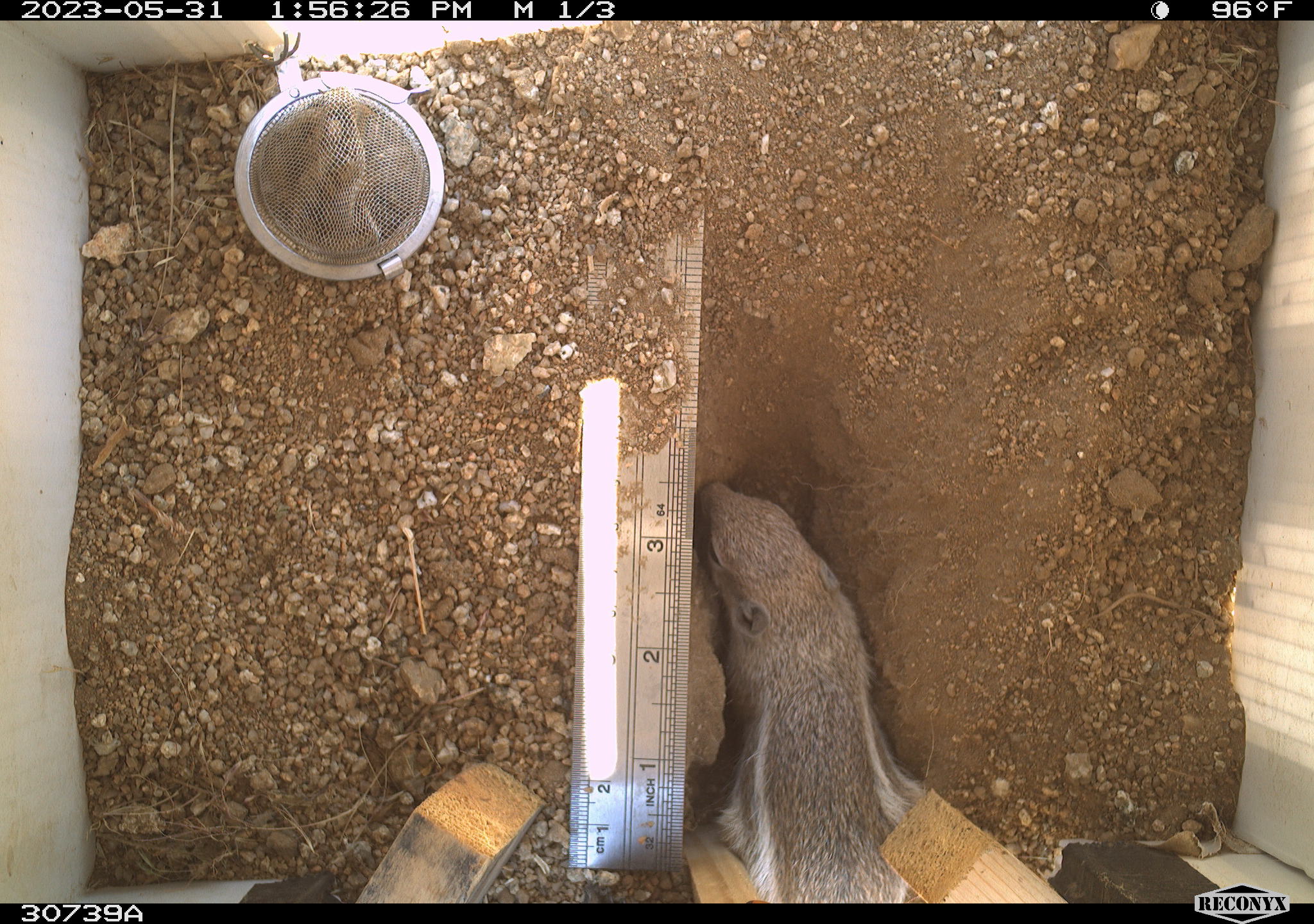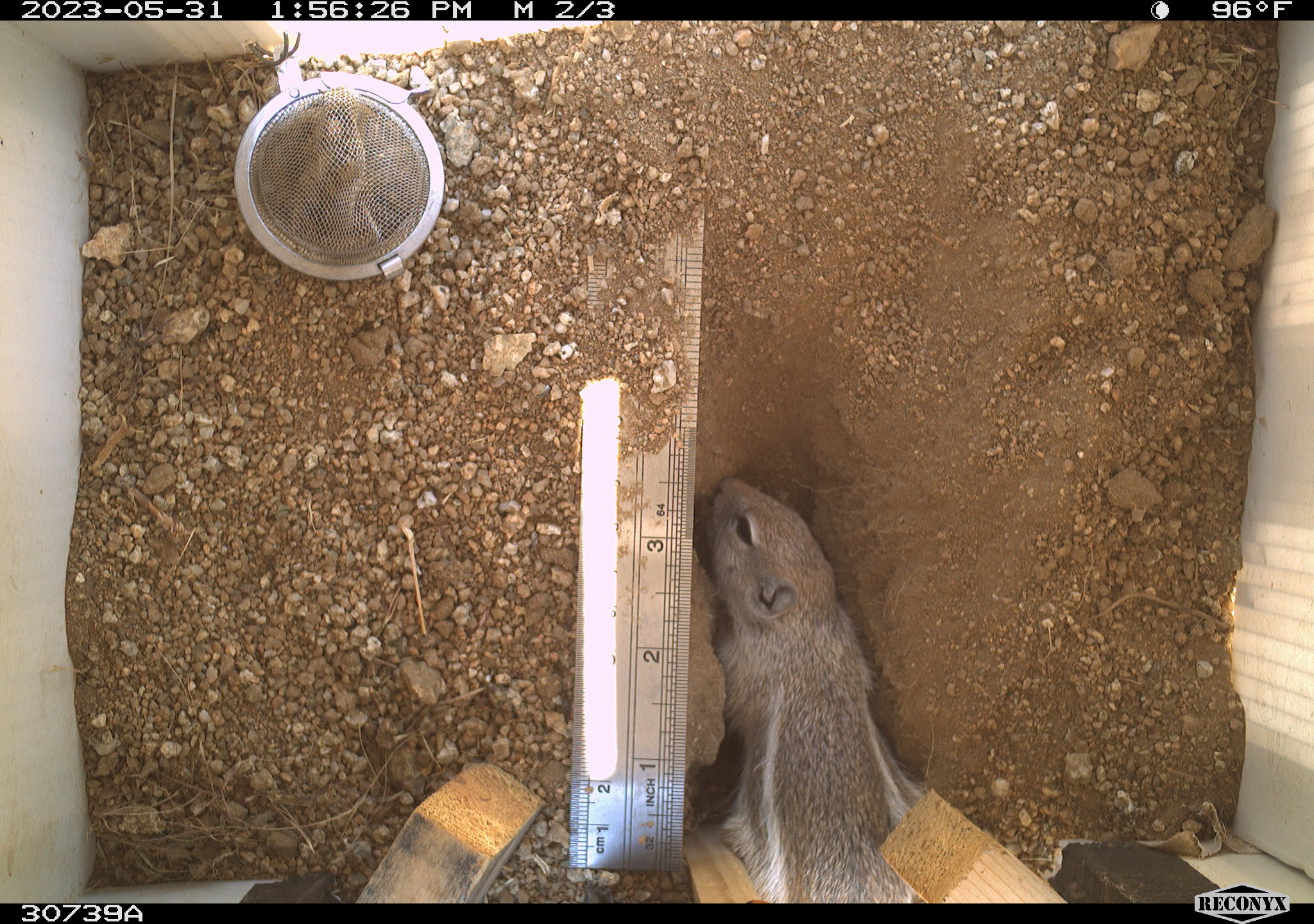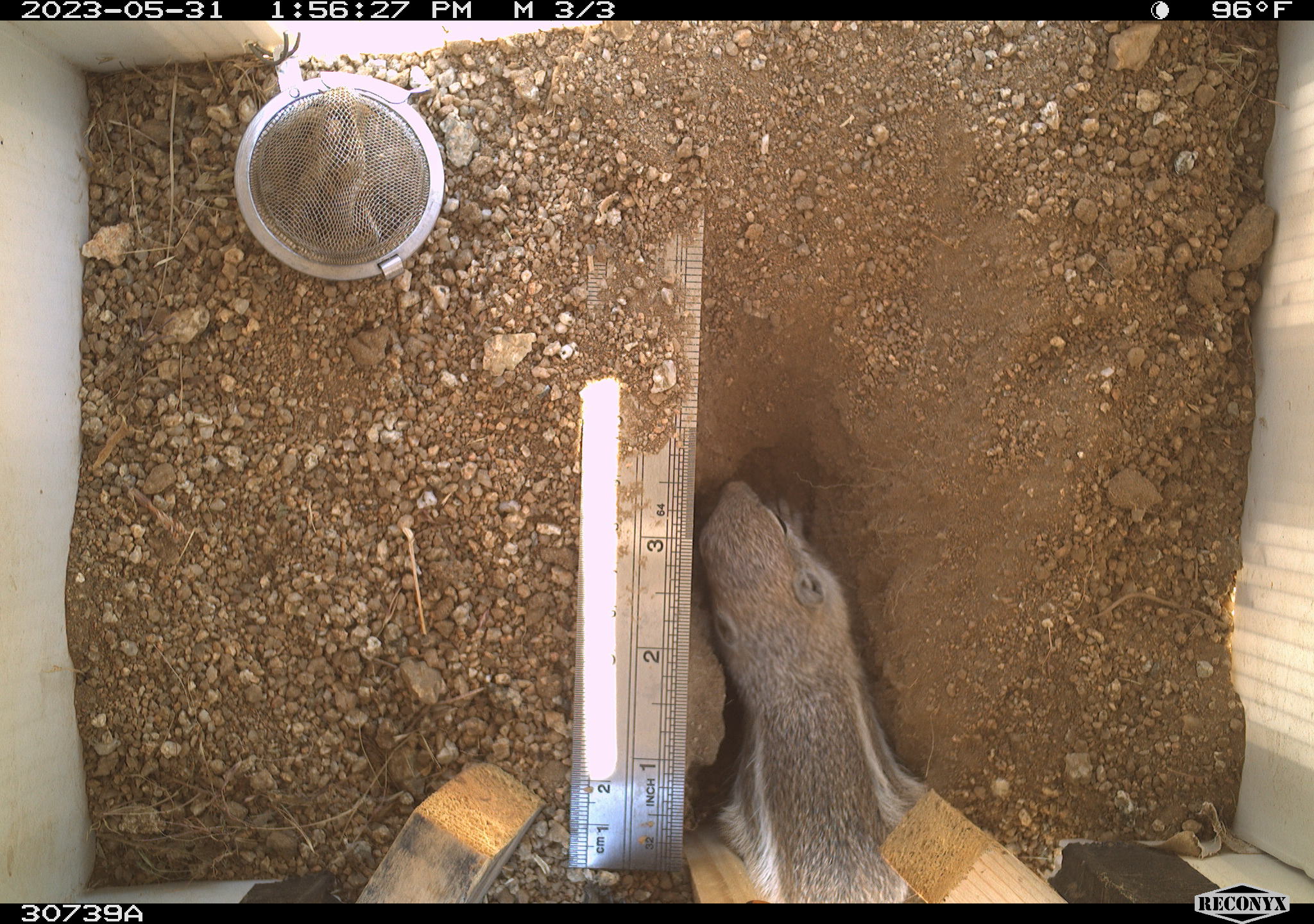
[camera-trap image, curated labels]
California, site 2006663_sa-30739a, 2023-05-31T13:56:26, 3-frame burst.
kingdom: Animalia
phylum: Chordata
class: Mammalia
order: Rodentia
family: Sciuridae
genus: Ammospermophilus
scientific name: Ammospermophilus leucurus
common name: white-tailed antelope squirrel